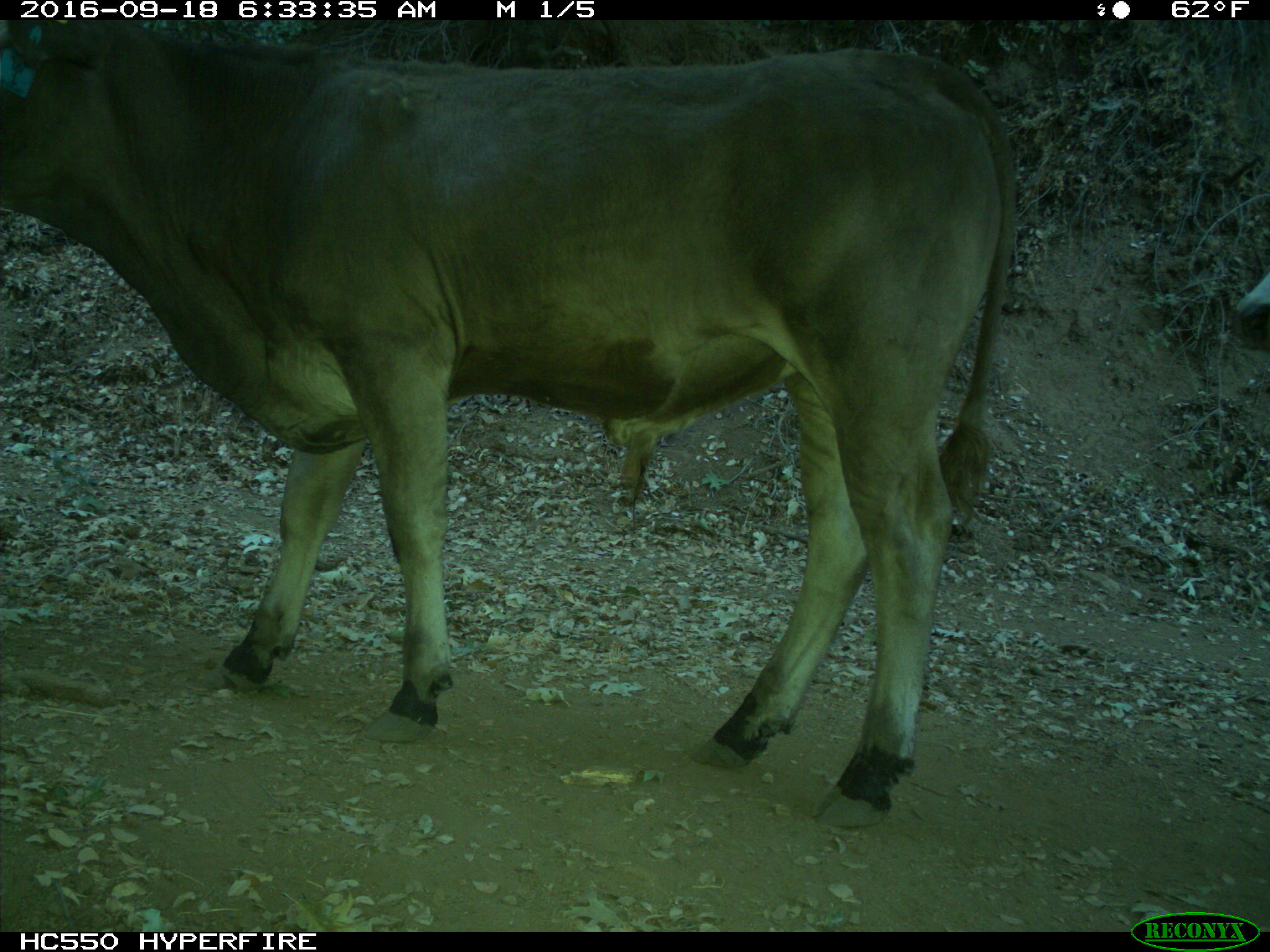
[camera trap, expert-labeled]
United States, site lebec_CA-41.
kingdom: Animalia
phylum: Chordata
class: Mammalia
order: Artiodactyla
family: Bovidae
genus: Bos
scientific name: Bos taurus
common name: domestic cow